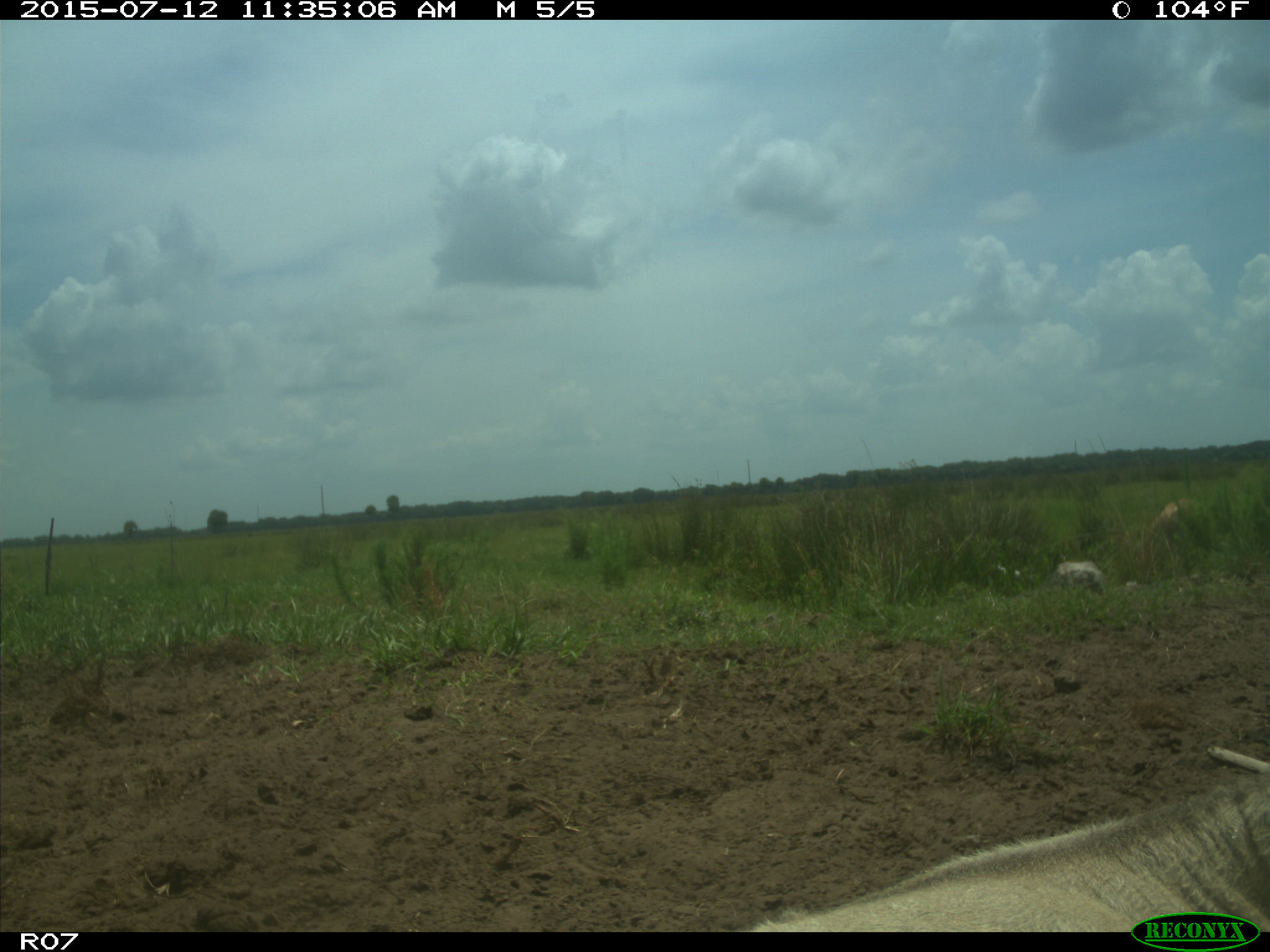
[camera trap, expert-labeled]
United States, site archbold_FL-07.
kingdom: Animalia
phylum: Chordata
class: Mammalia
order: Artiodactyla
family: Bovidae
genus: Bos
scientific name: Bos taurus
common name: domestic cow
Bos taurus (domestic cow).